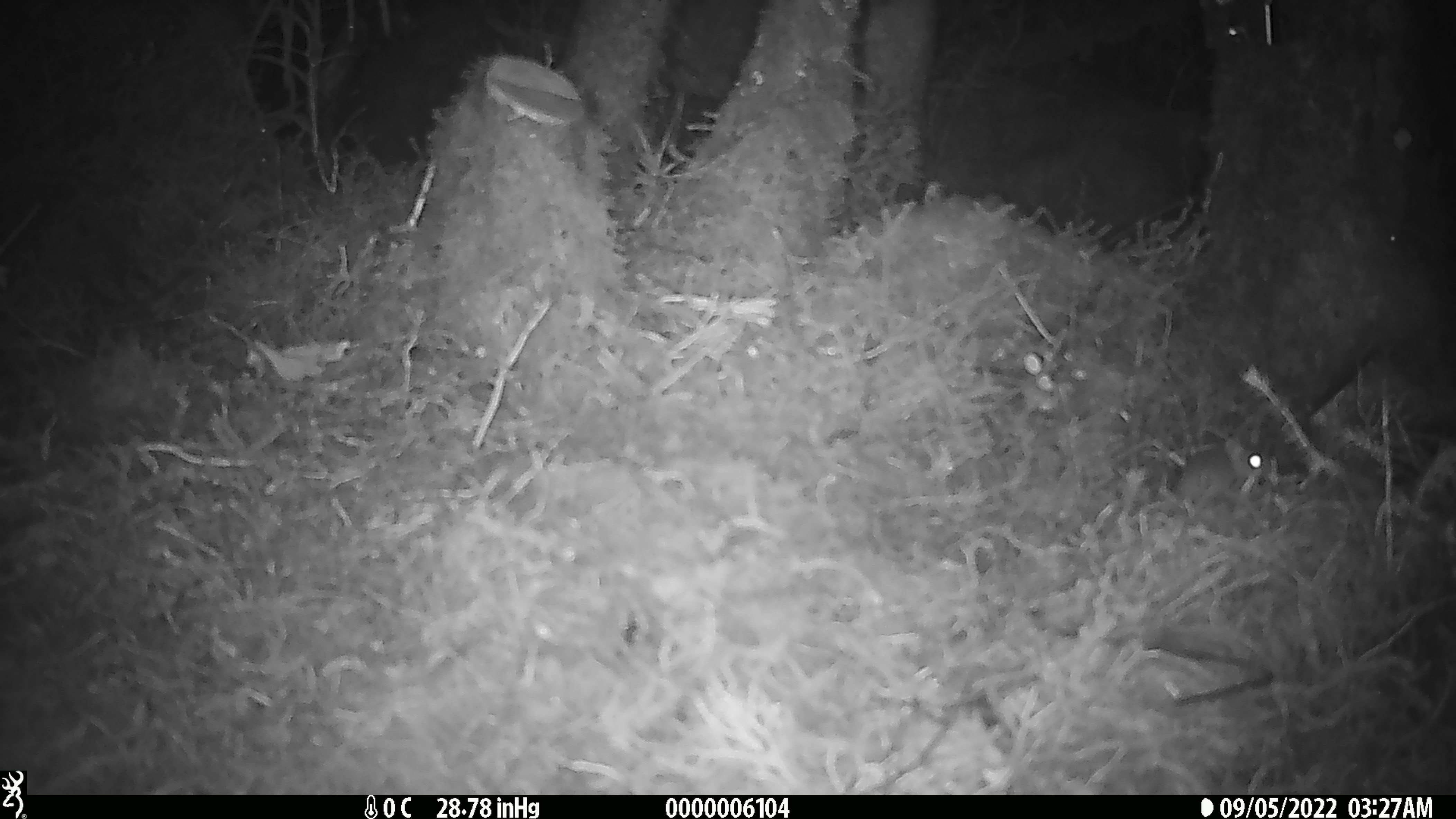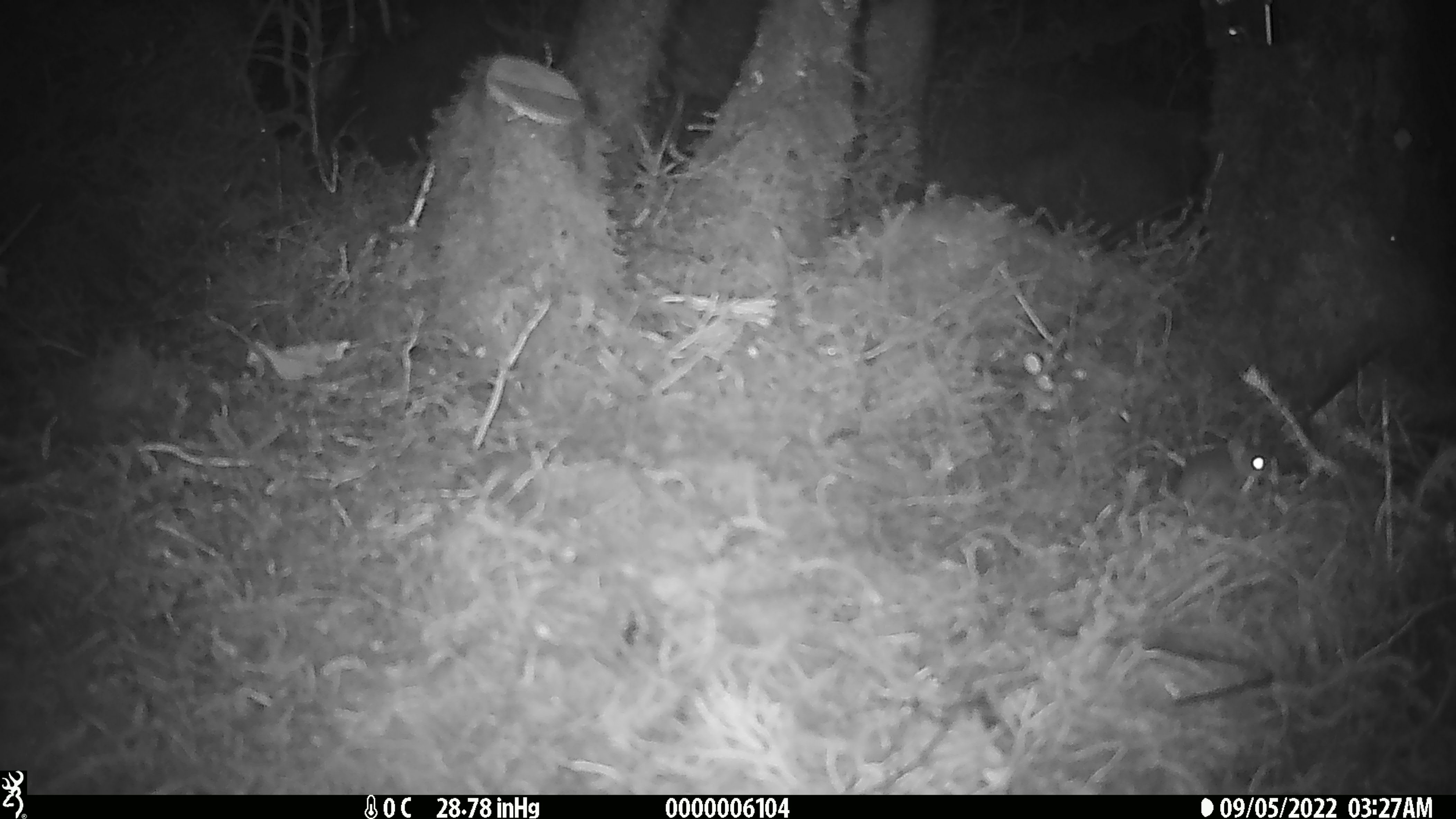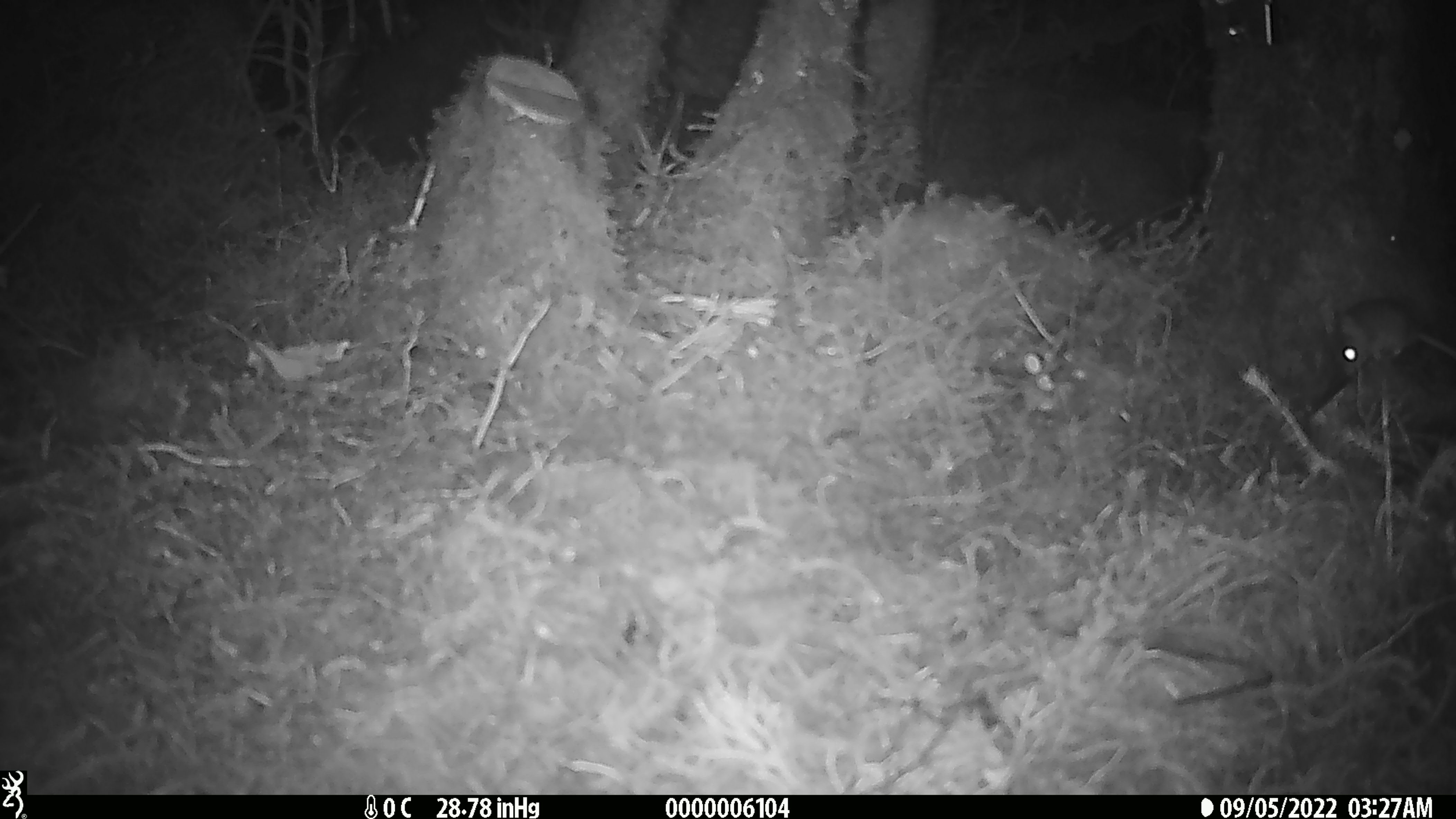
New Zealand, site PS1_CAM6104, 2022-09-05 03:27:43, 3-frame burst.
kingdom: Animalia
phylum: Chordata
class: Mammalia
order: Rodentia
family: Muridae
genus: Mus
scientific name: Mus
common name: mouse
Mouse (Mus).